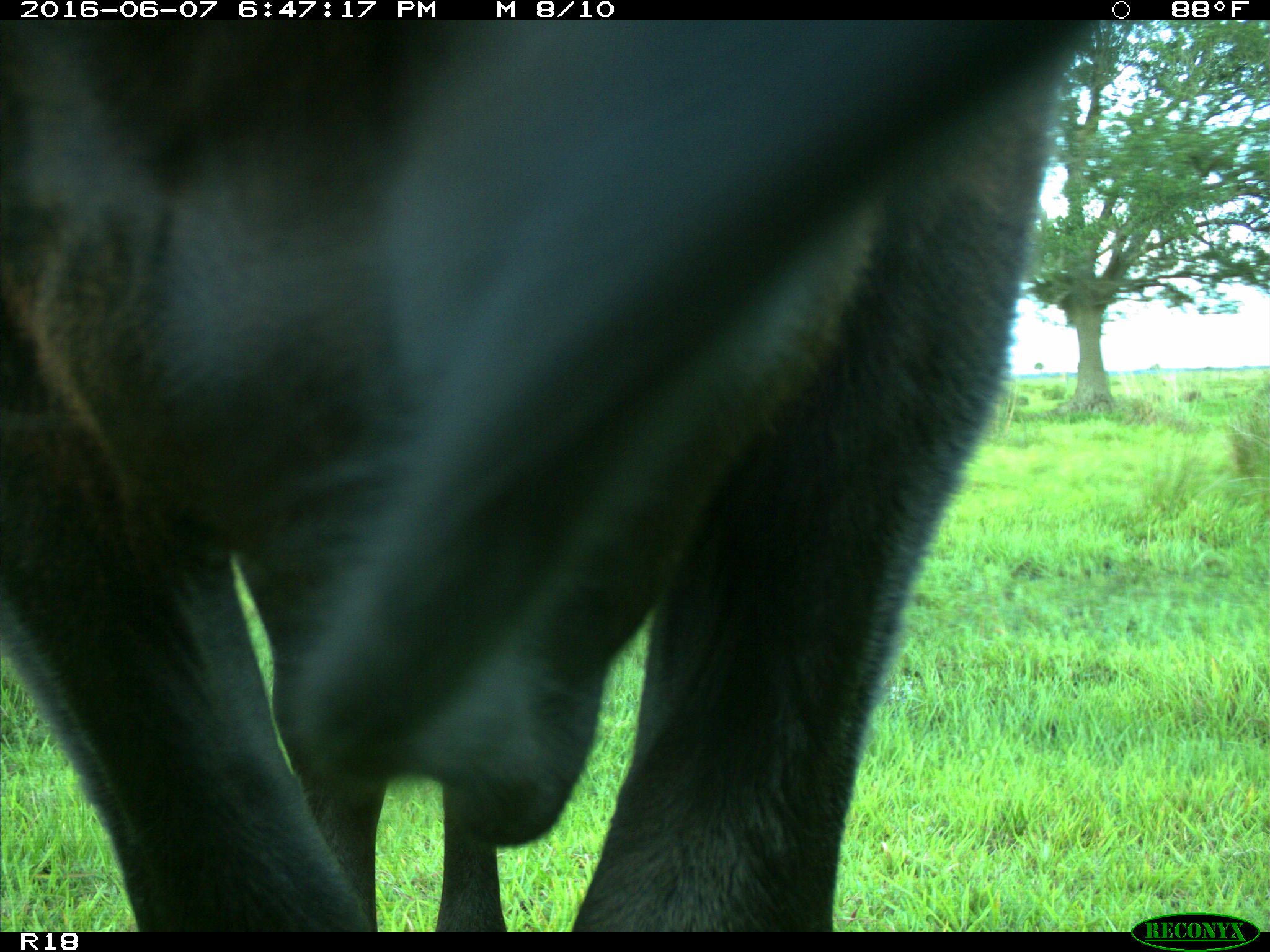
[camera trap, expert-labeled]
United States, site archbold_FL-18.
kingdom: Animalia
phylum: Chordata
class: Mammalia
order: Artiodactyla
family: Bovidae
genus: Bos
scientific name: Bos taurus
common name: domestic cow